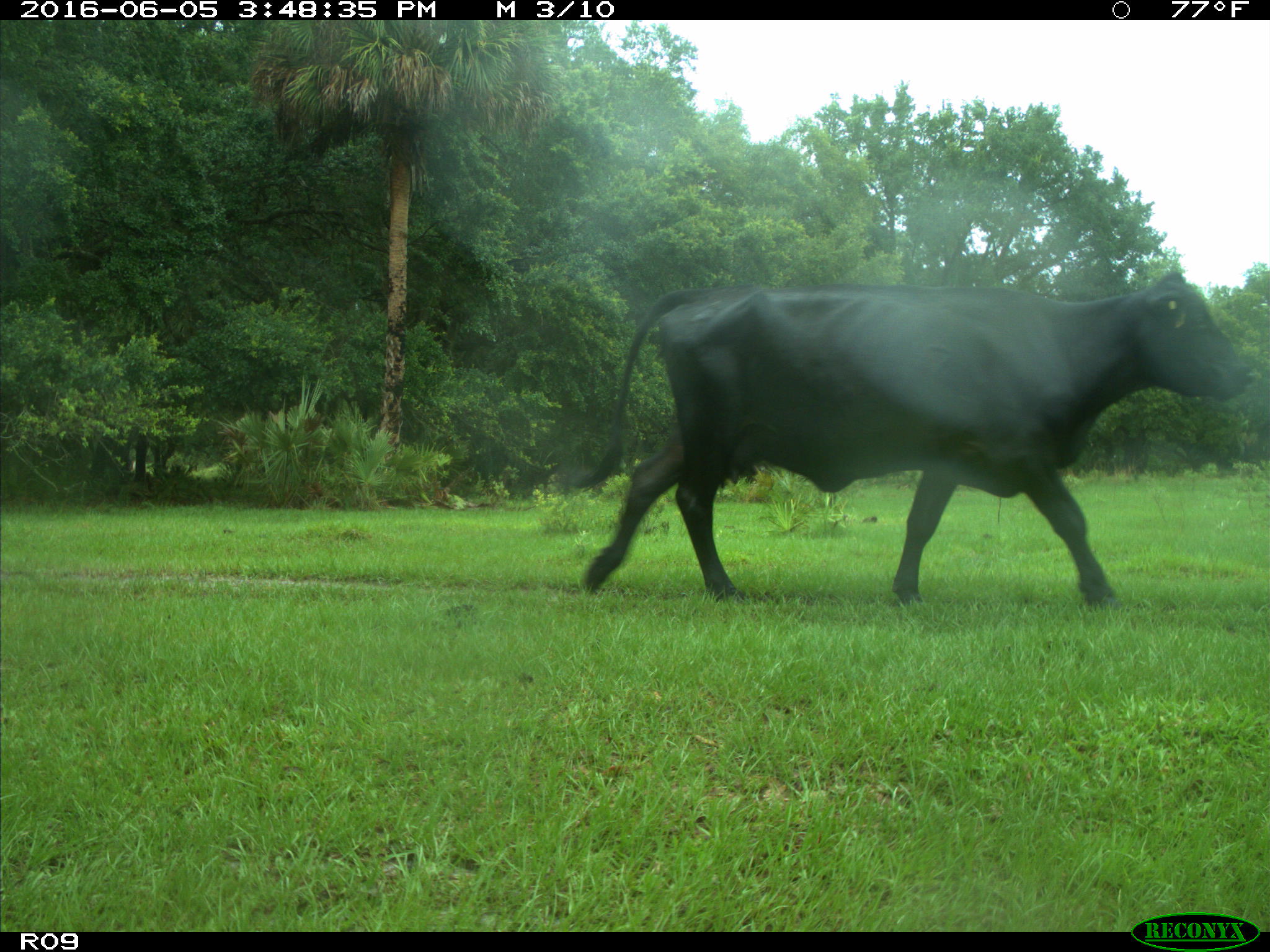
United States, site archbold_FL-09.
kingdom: Animalia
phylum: Chordata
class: Mammalia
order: Artiodactyla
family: Bovidae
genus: Bos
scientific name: Bos taurus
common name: domestic cow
Bos taurus (domestic cow).